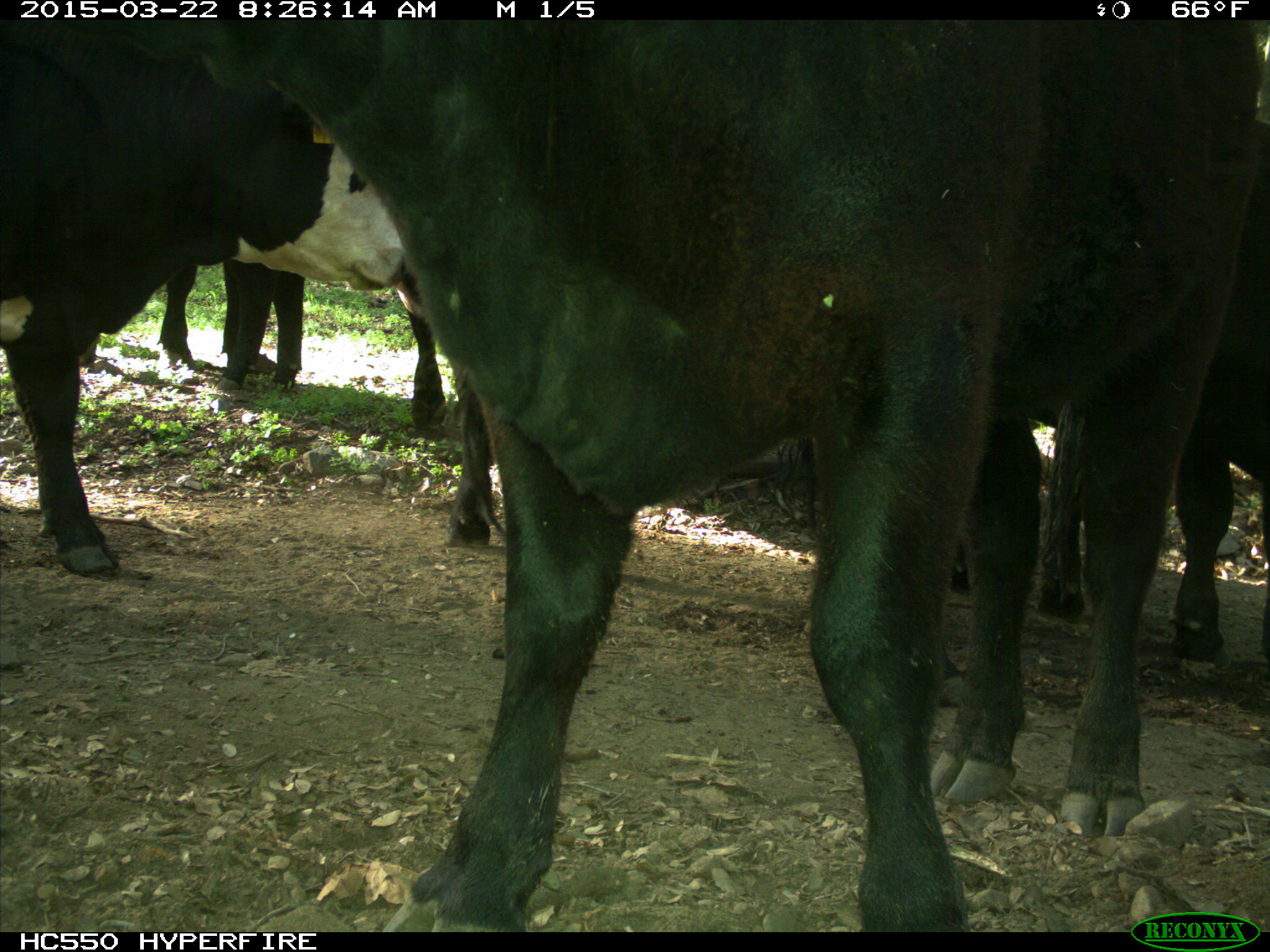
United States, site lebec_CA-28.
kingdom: Animalia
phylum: Chordata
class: Mammalia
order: Artiodactyla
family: Bovidae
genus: Bos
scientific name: Bos taurus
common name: domestic cow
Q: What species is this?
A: Bos taurus (domestic cow).